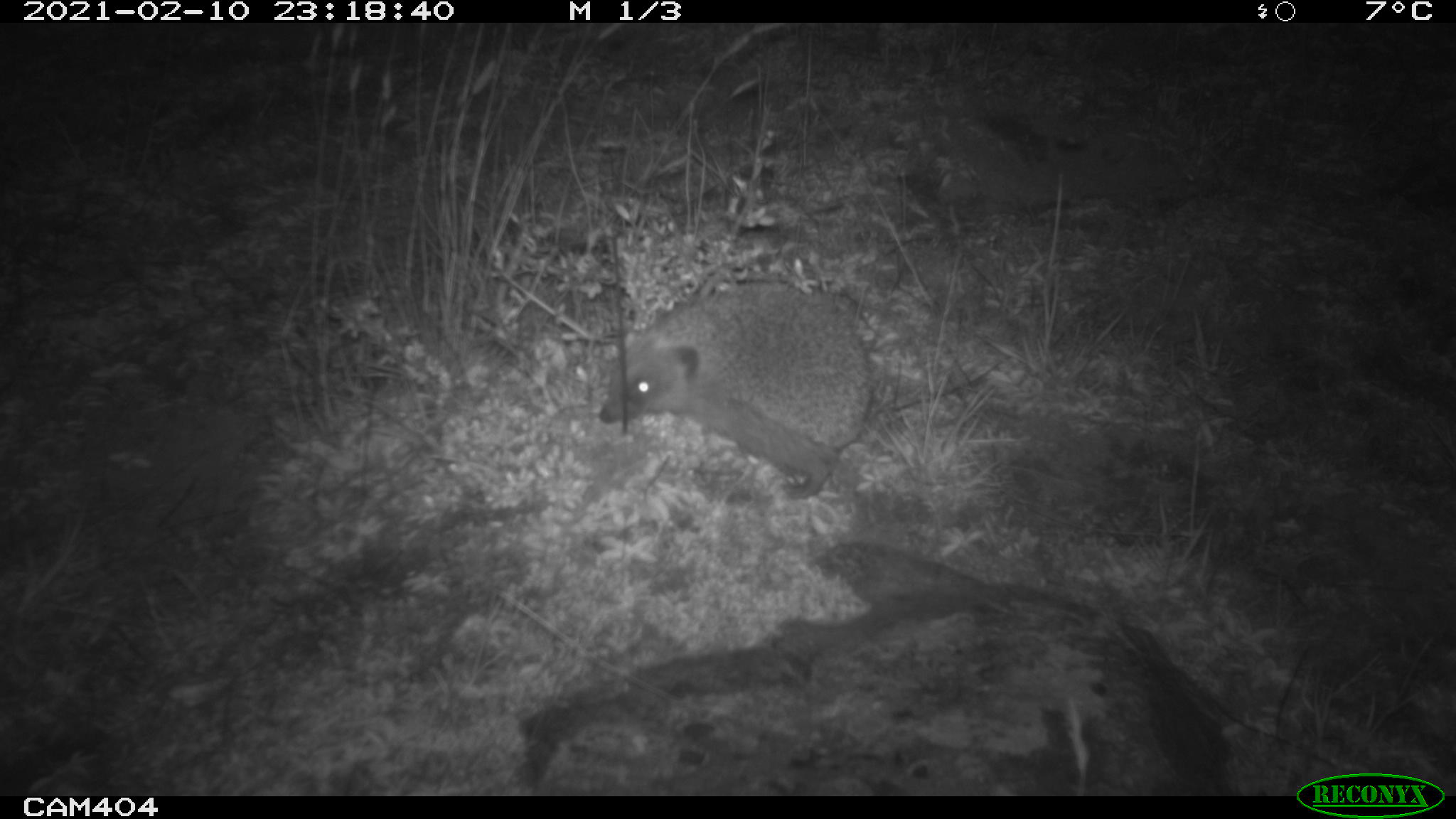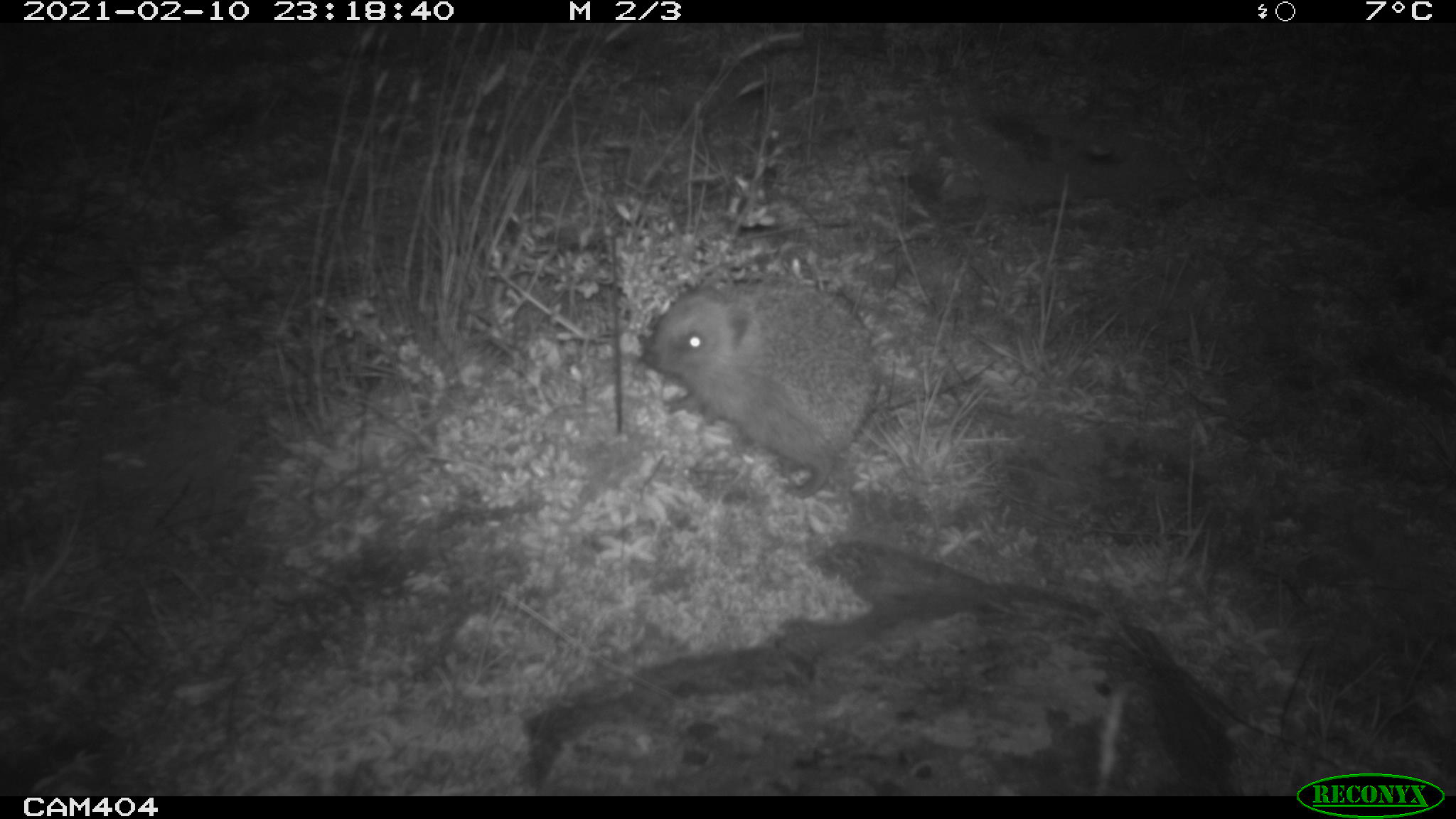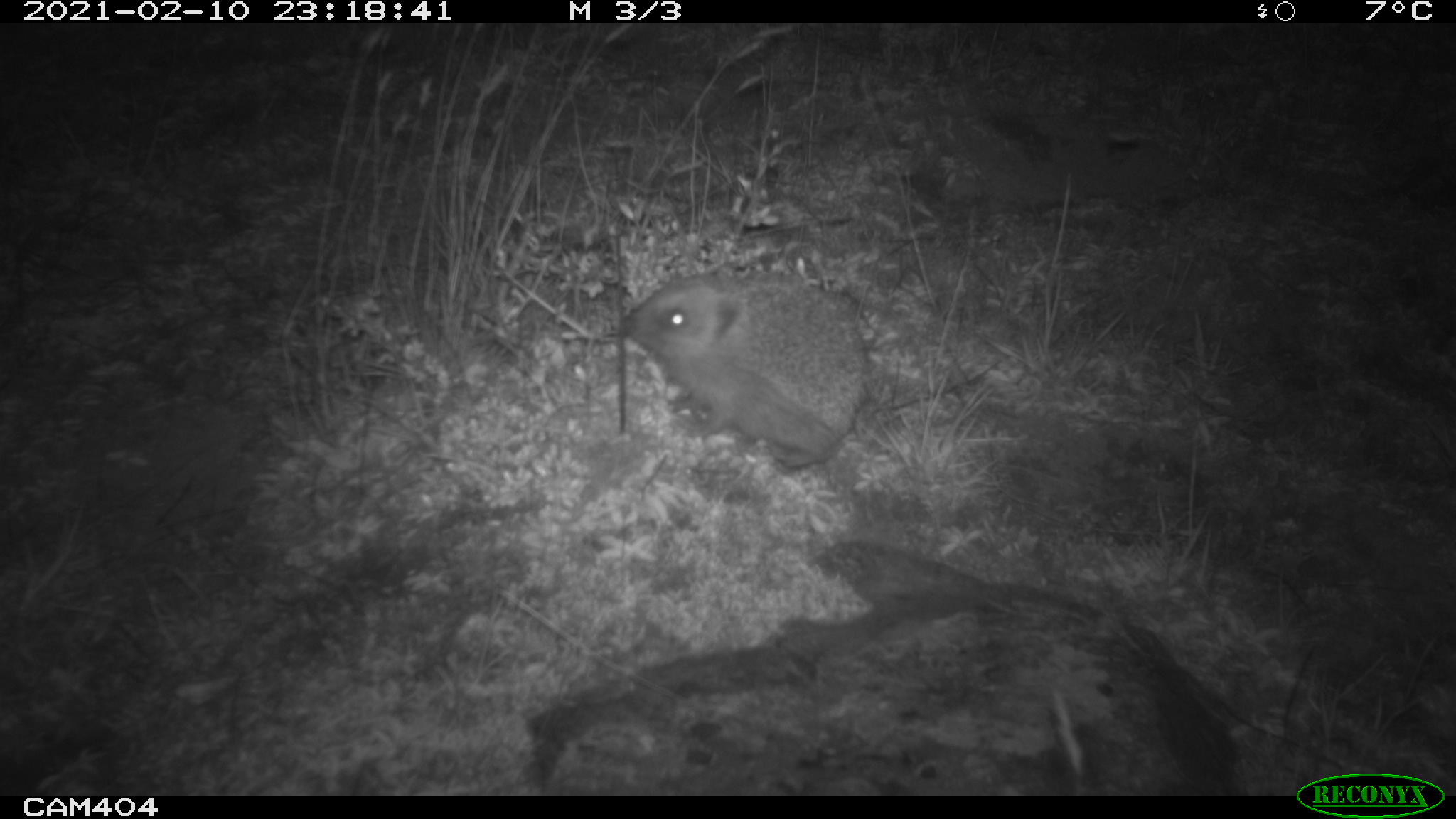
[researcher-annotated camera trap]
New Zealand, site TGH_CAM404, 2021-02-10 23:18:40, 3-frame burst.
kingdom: Animalia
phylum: Chordata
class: Mammalia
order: Eulipotyphla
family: Erinaceidae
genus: Erinaceus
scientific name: Erinaceus europaeus europaeus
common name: european hedgehog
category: hedgehog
Hedgehog (european hedgehog) (Erinaceus europaeus europaeus).